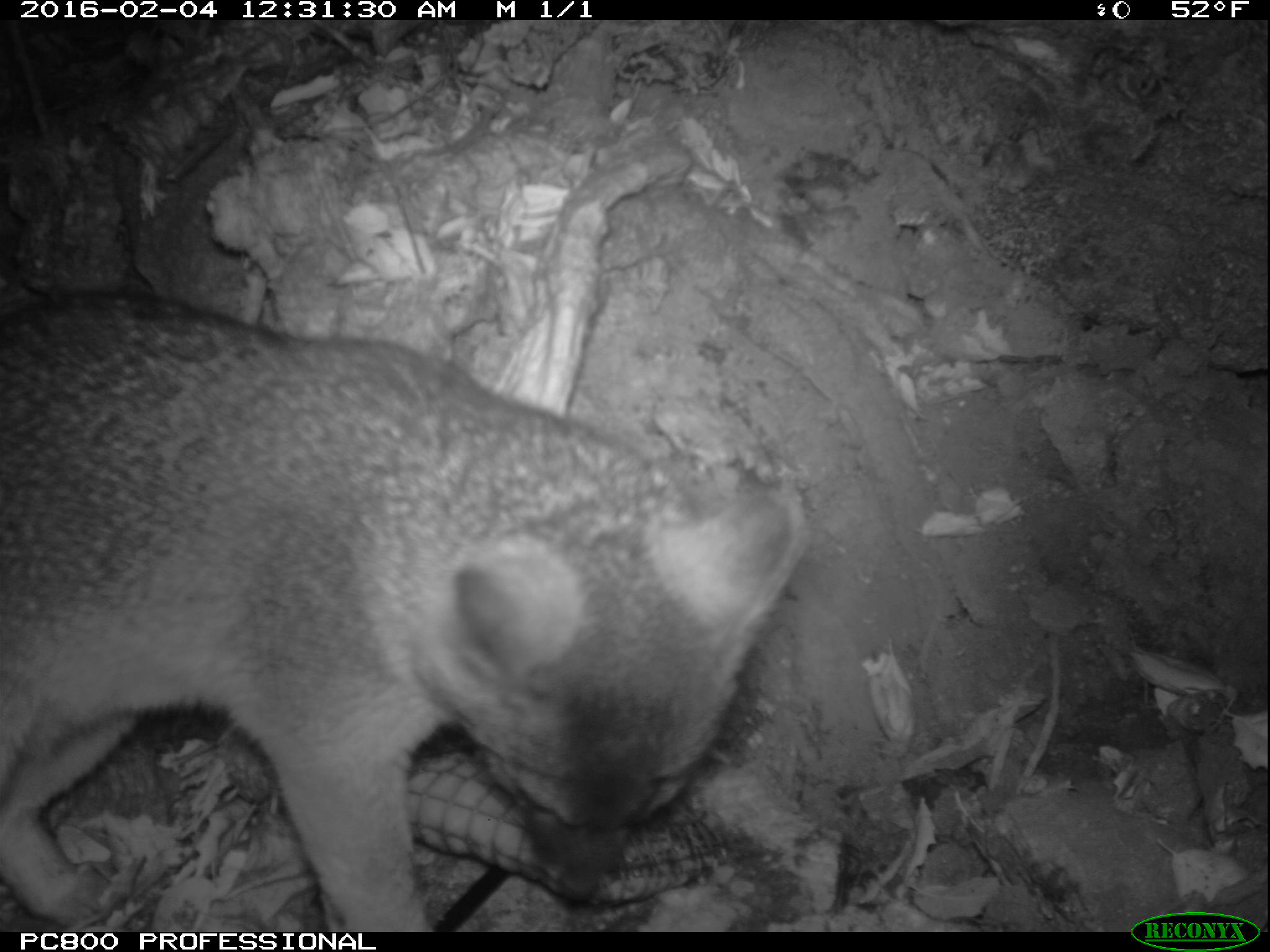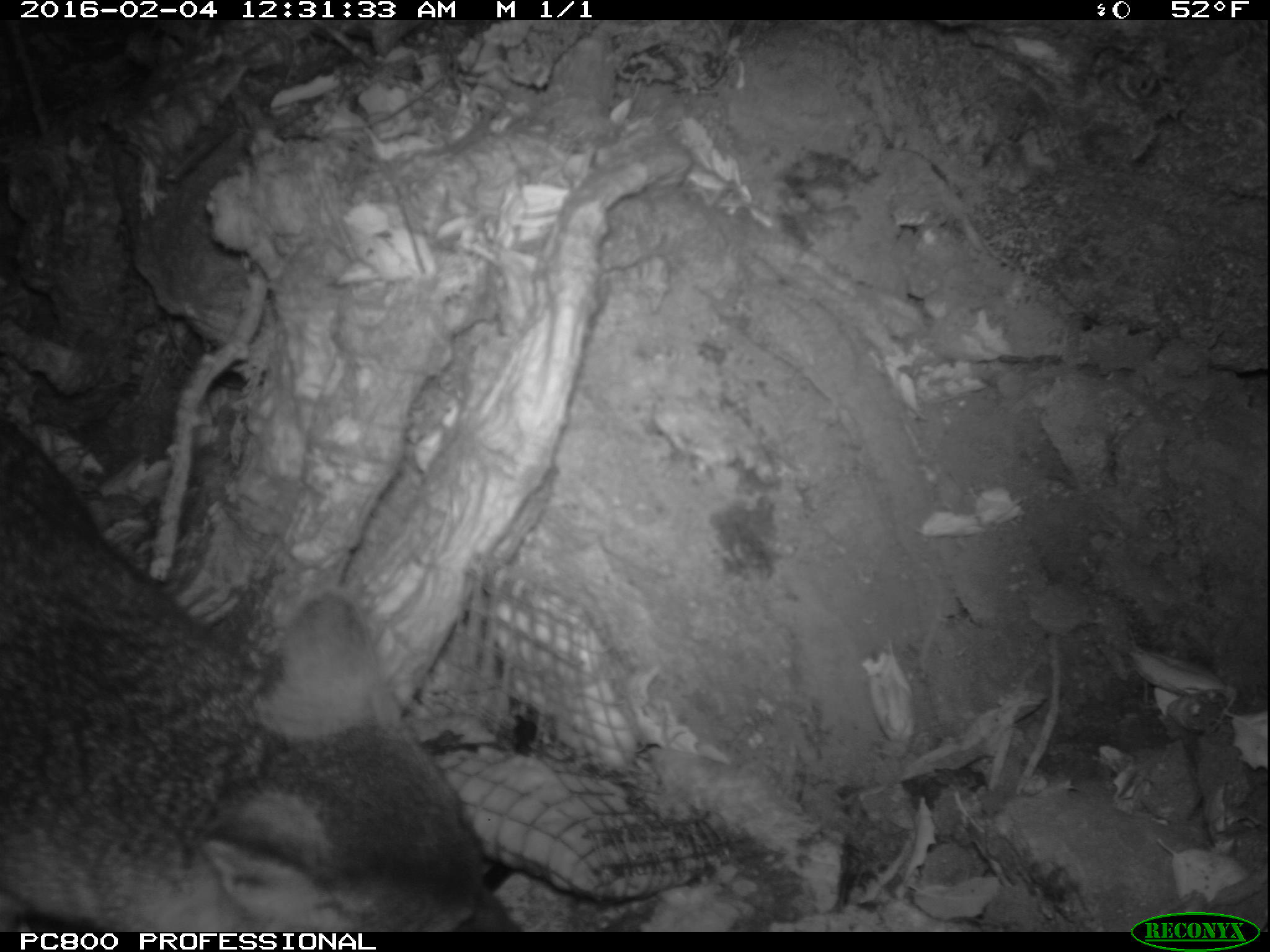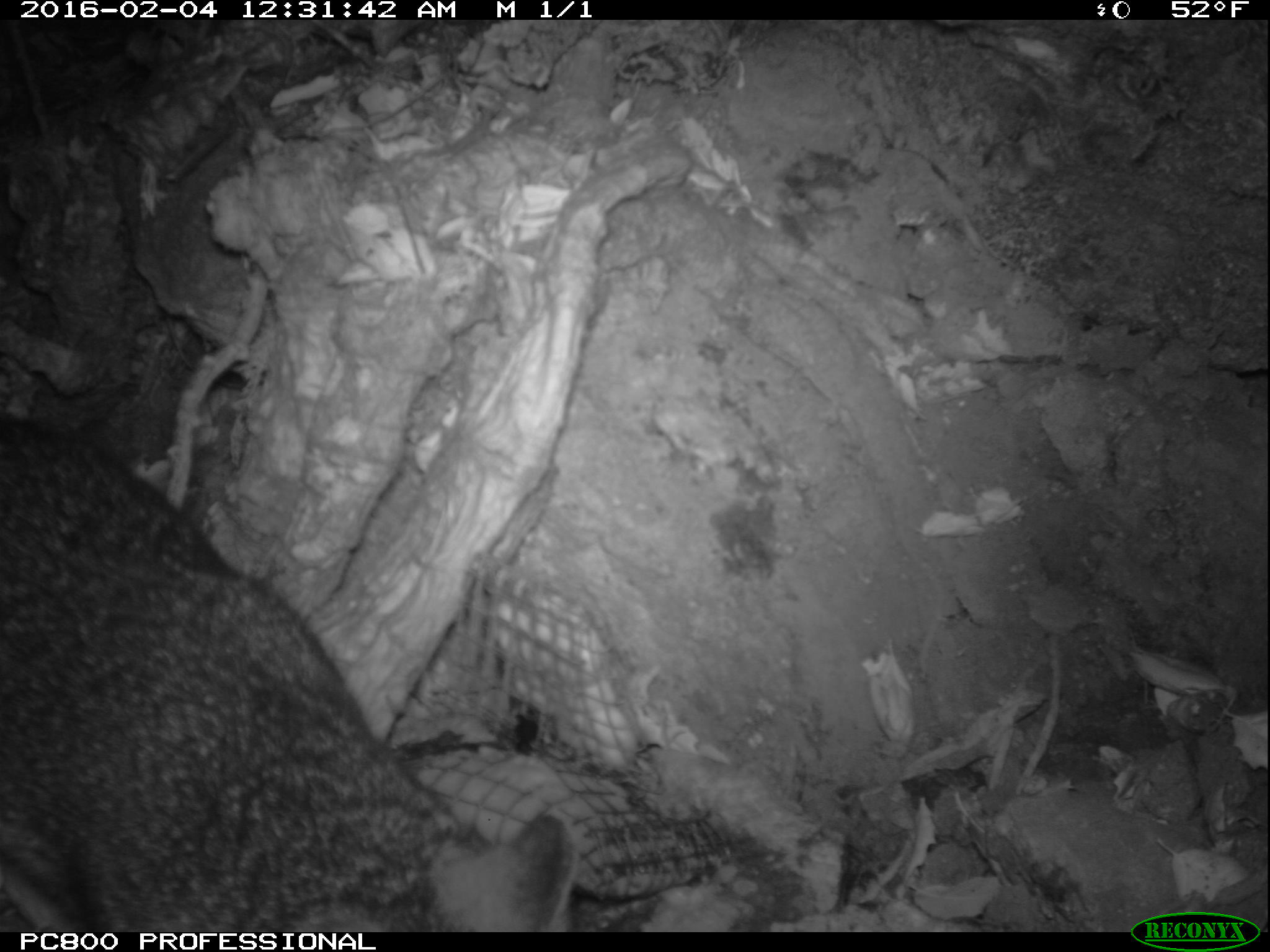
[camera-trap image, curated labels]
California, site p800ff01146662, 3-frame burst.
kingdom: Animalia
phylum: Chordata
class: Mammalia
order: Carnivora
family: Canidae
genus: Urocyon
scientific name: Urocyon littoralis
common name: island fox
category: fox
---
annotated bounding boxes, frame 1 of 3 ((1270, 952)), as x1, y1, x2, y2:
fox: 0, 293, 814, 931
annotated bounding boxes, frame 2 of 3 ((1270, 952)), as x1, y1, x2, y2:
fox: 0, 426, 526, 932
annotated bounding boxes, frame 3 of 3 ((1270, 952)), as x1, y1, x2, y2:
fox: 0, 416, 577, 932